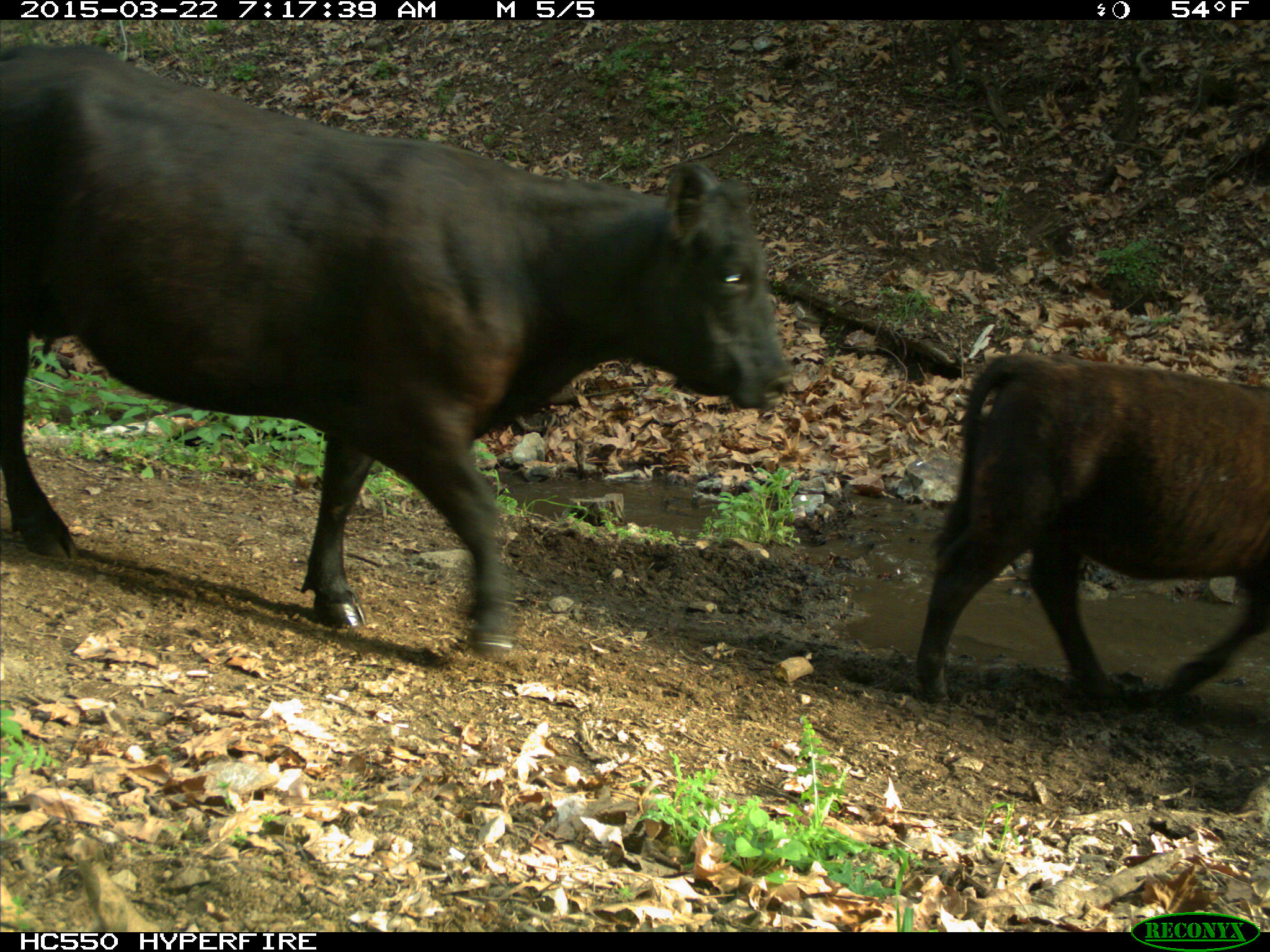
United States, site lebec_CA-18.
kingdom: Animalia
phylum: Chordata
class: Mammalia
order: Artiodactyla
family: Bovidae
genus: Bos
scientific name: Bos taurus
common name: domestic cow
Bos taurus (domestic cow).